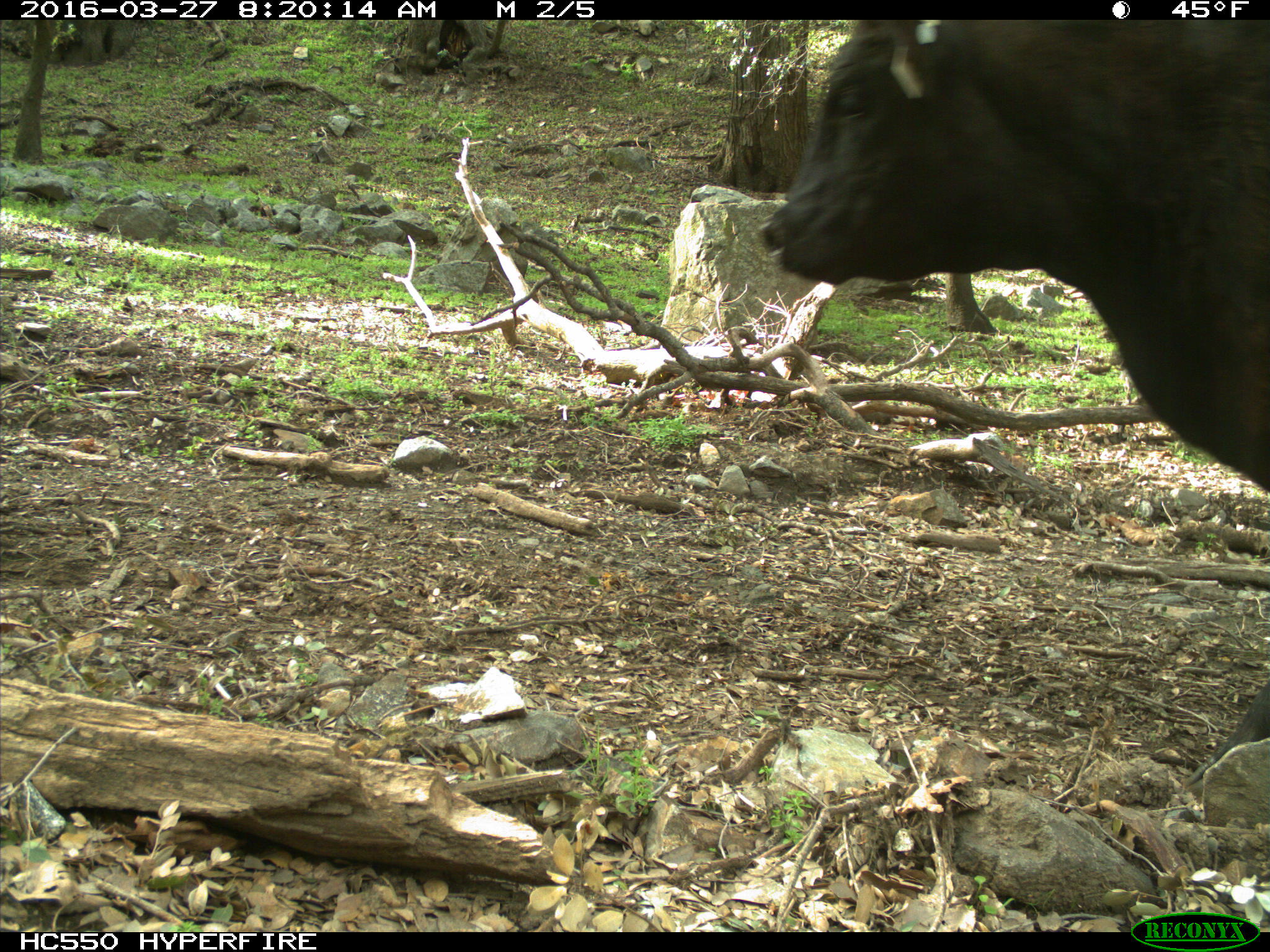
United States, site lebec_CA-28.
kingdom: Animalia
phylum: Chordata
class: Mammalia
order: Artiodactyla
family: Bovidae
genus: Bos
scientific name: Bos taurus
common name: domestic cow